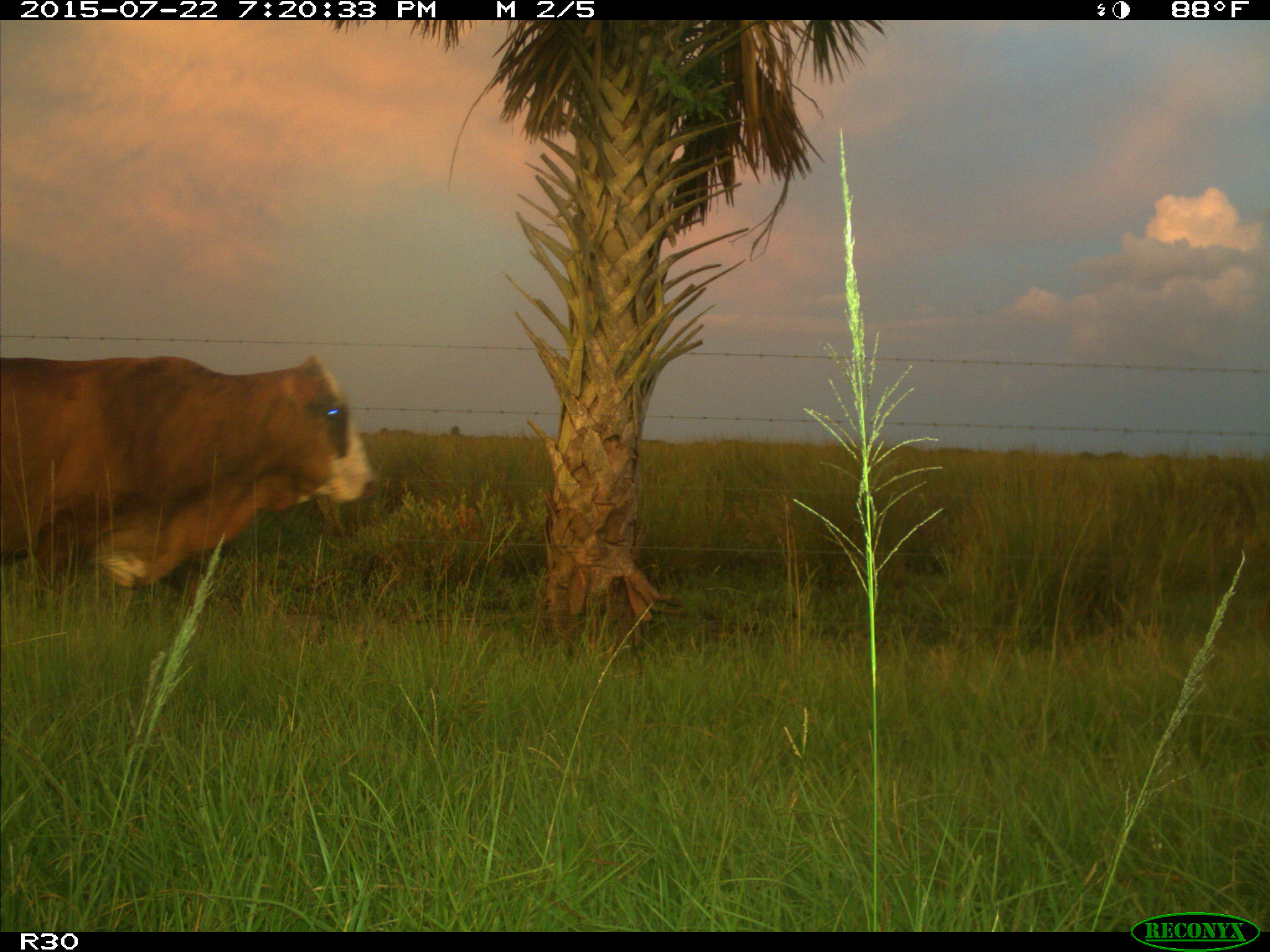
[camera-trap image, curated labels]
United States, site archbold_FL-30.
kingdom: Animalia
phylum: Chordata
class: Mammalia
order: Artiodactyla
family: Bovidae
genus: Bos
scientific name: Bos taurus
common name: domestic cow